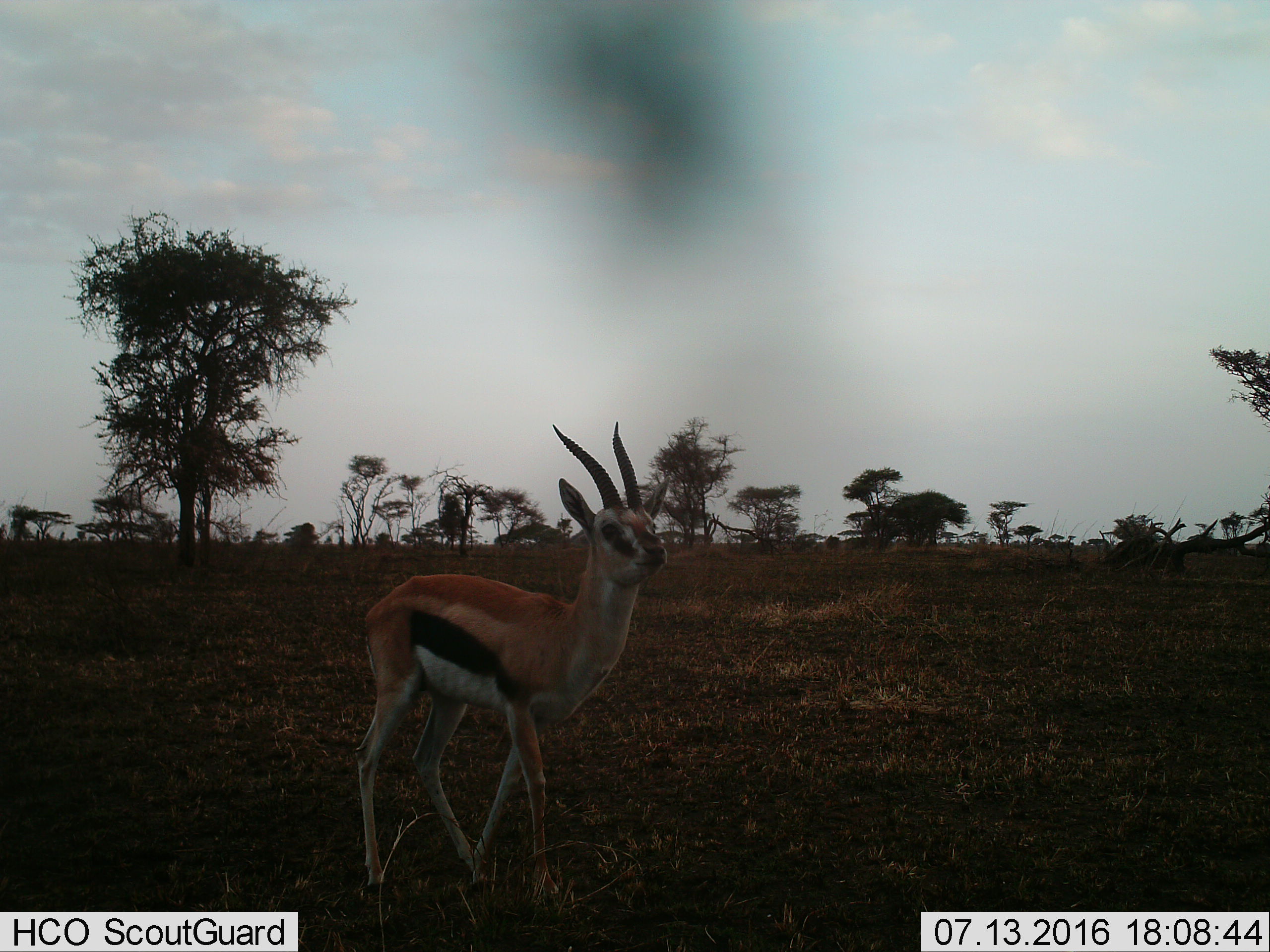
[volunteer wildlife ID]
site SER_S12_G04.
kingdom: Animalia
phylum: Chordata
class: Mammalia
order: Artiodactyla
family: Bovidae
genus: Eudorcas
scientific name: Eudorcas thomsonii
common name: thomson's gazelle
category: gazellethomsons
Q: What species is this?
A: Gazellethomsons (thomson's gazelle) (Eudorcas thomsonii).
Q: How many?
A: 1.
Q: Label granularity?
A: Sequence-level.